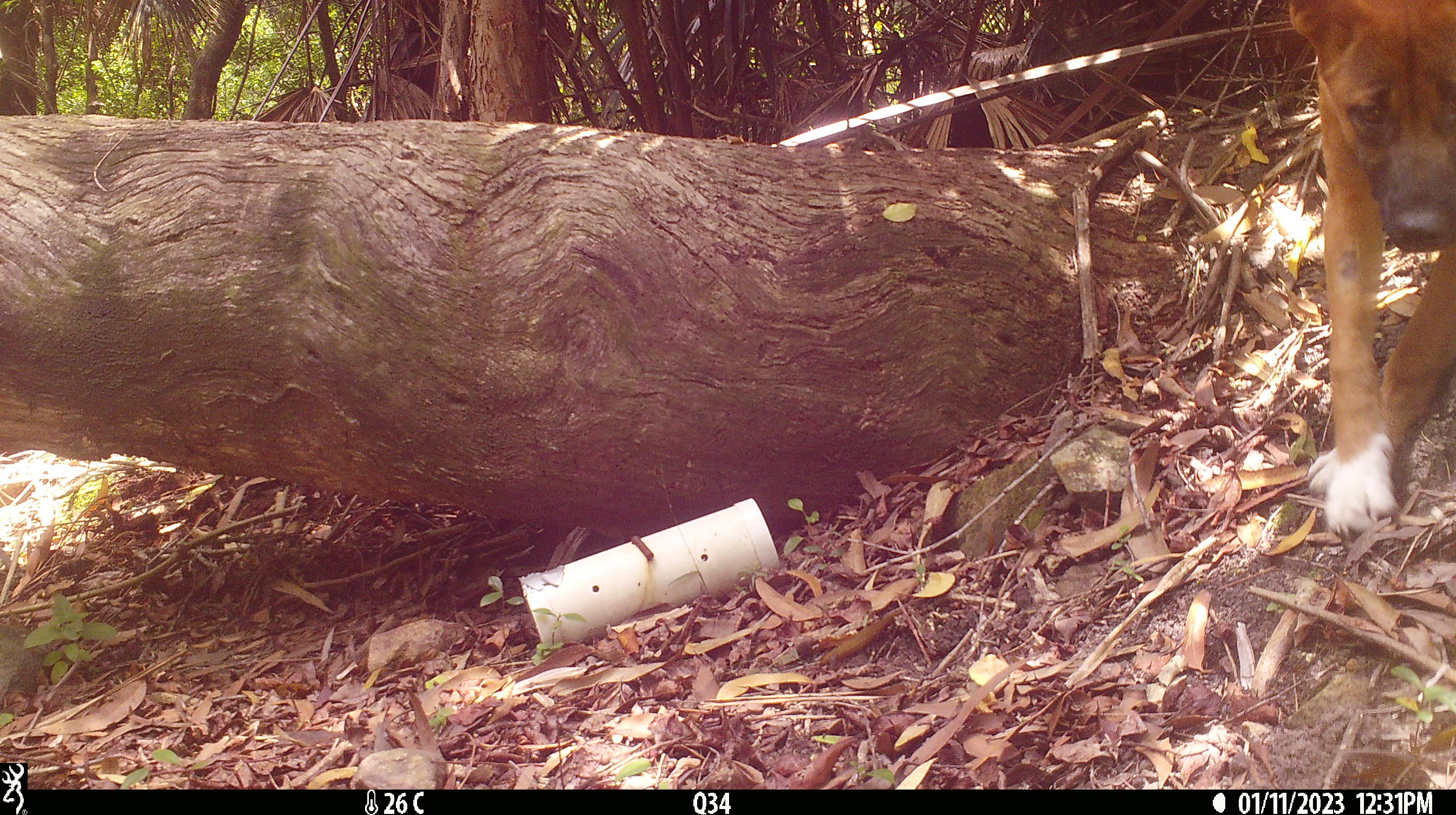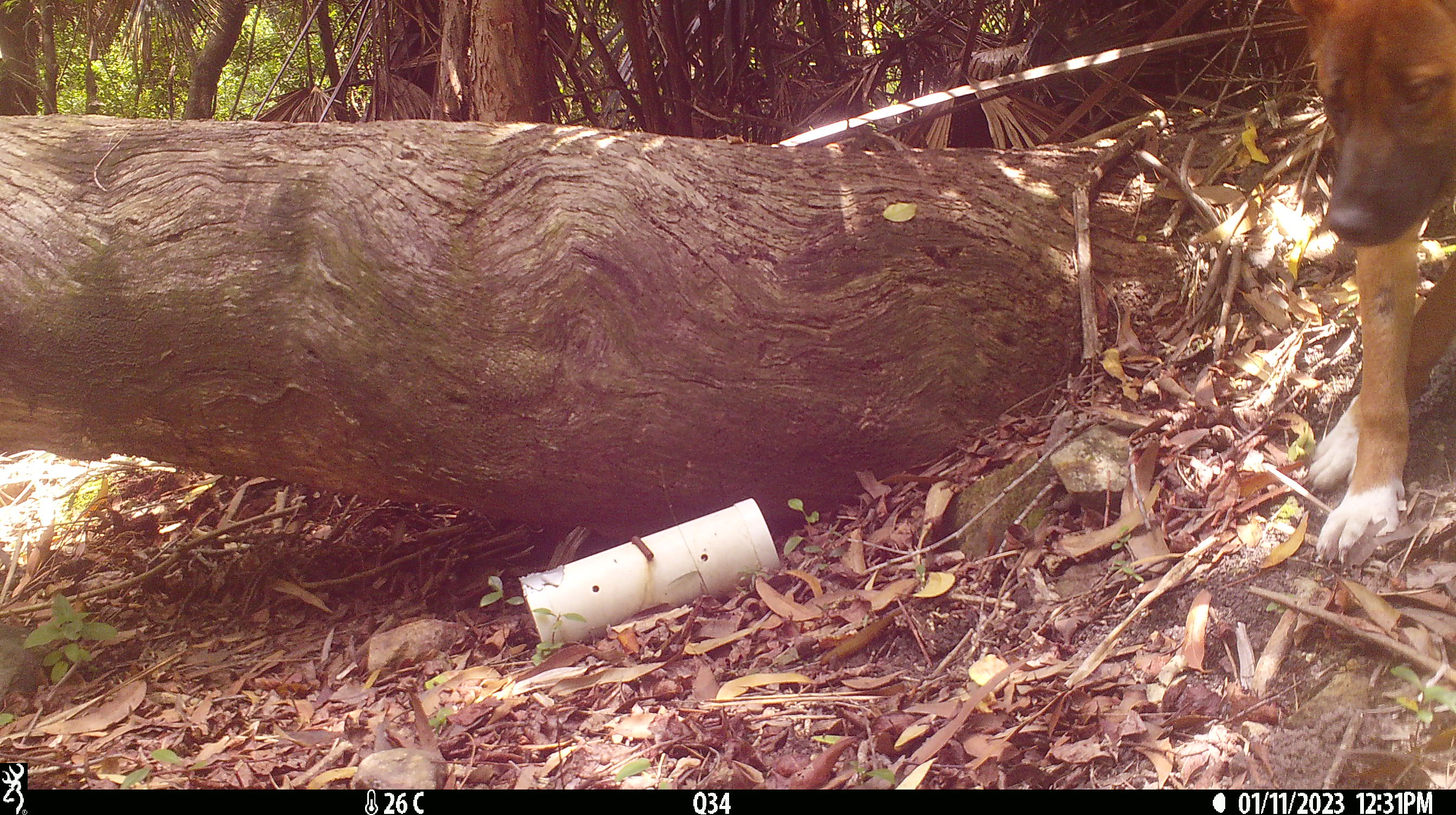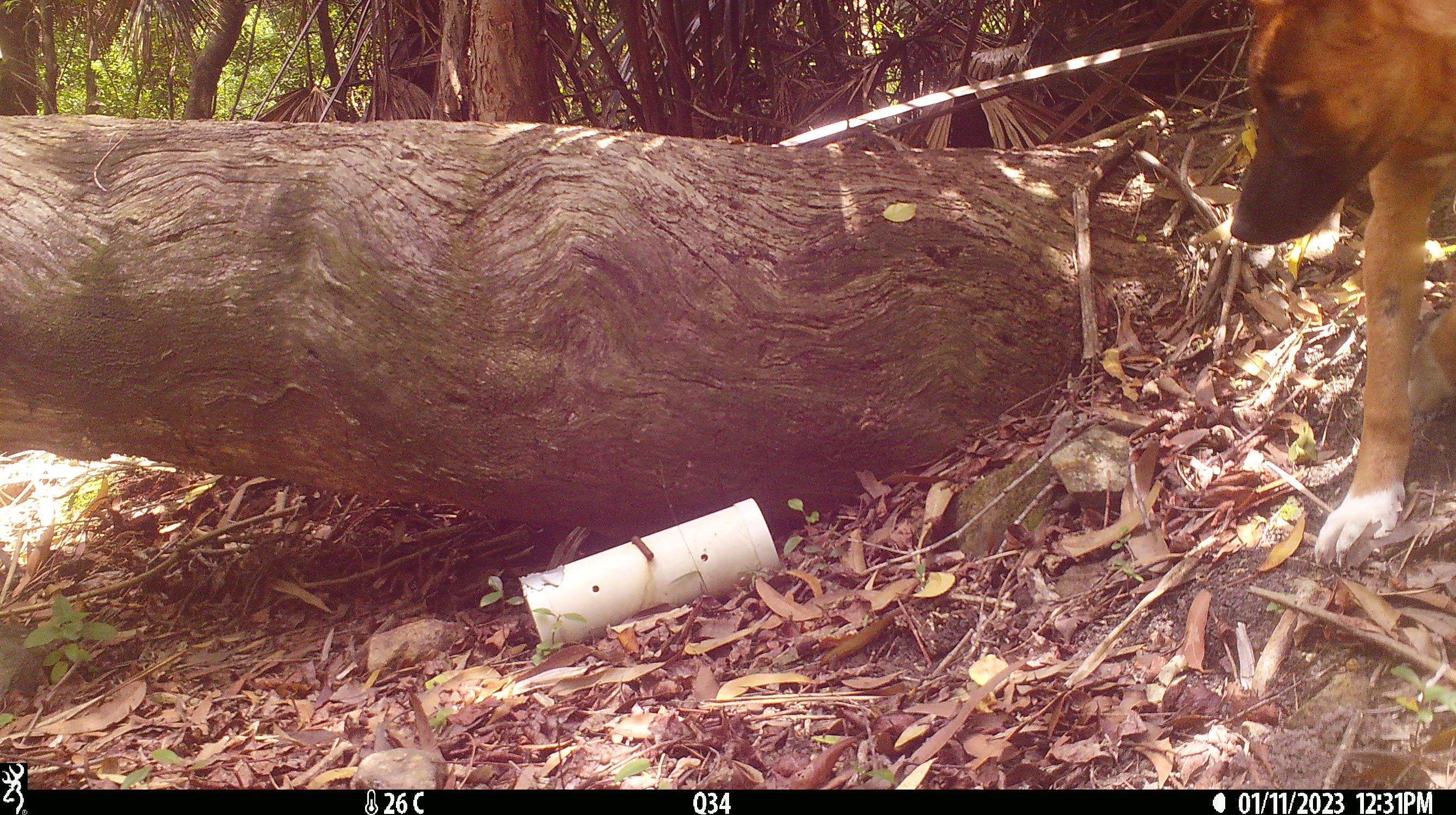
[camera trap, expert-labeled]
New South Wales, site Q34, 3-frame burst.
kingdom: Animalia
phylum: Chordata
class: Mammalia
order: Carnivora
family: Canidae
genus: Canis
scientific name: Canis familiaris dingo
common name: dingo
Dingo (Canis familiaris dingo).